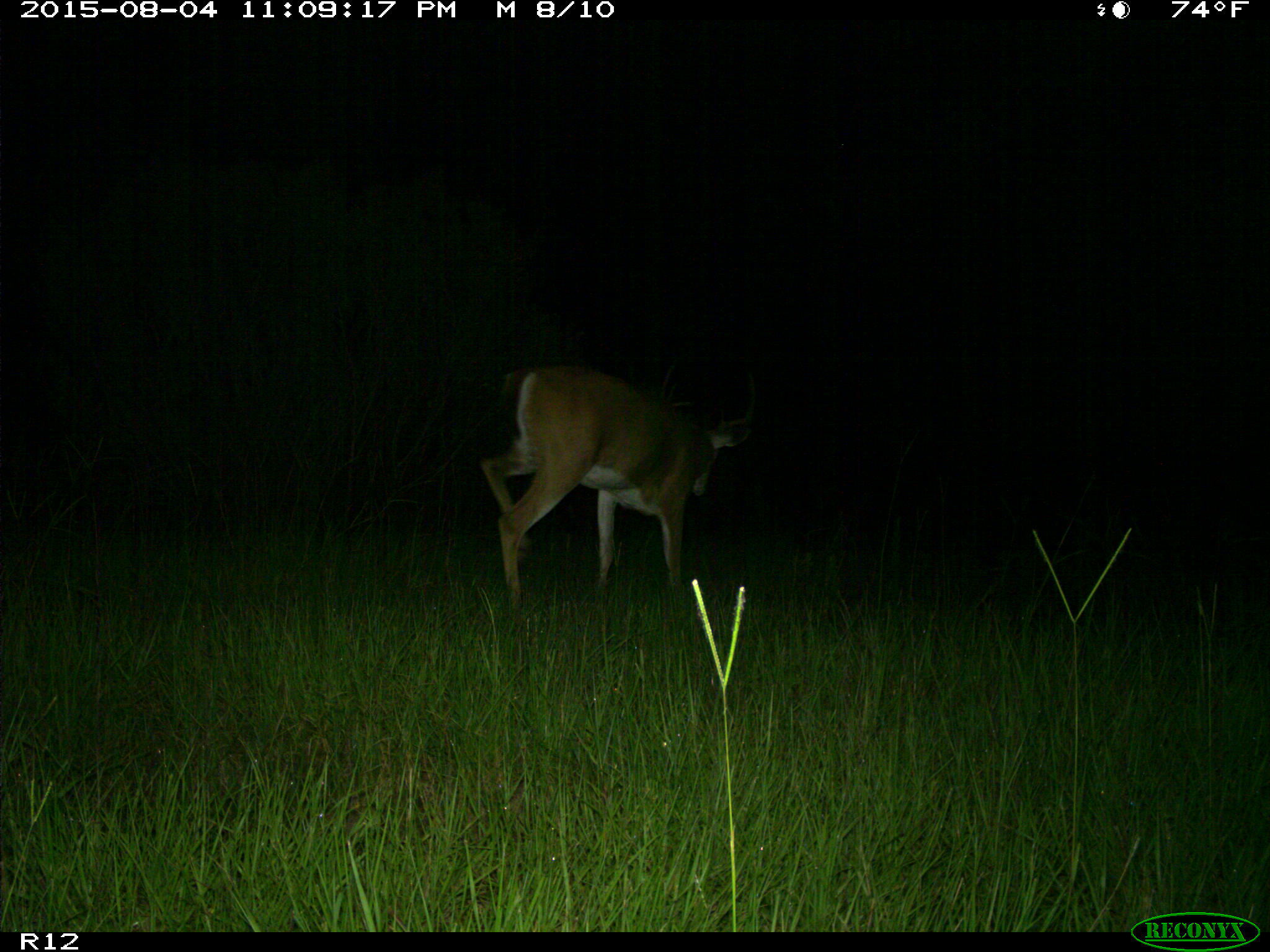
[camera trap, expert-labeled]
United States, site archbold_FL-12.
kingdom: Animalia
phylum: Chordata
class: Mammalia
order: Artiodactyla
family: Cervidae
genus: Odocoileus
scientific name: Odocoileus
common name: deer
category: unidentified deer